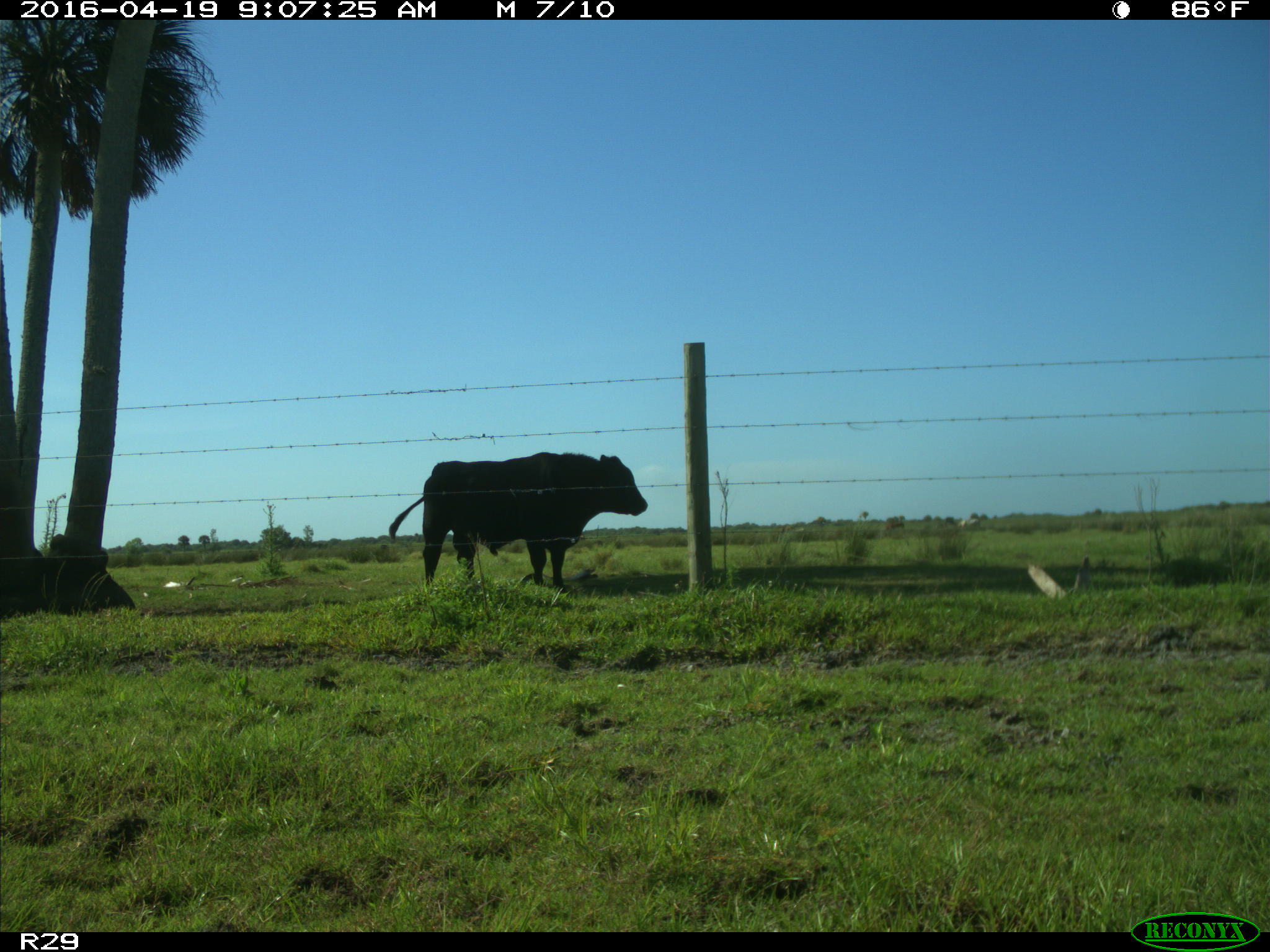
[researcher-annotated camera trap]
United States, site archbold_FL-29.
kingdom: Animalia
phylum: Chordata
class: Mammalia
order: Artiodactyla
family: Bovidae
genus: Bos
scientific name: Bos taurus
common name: domestic cow